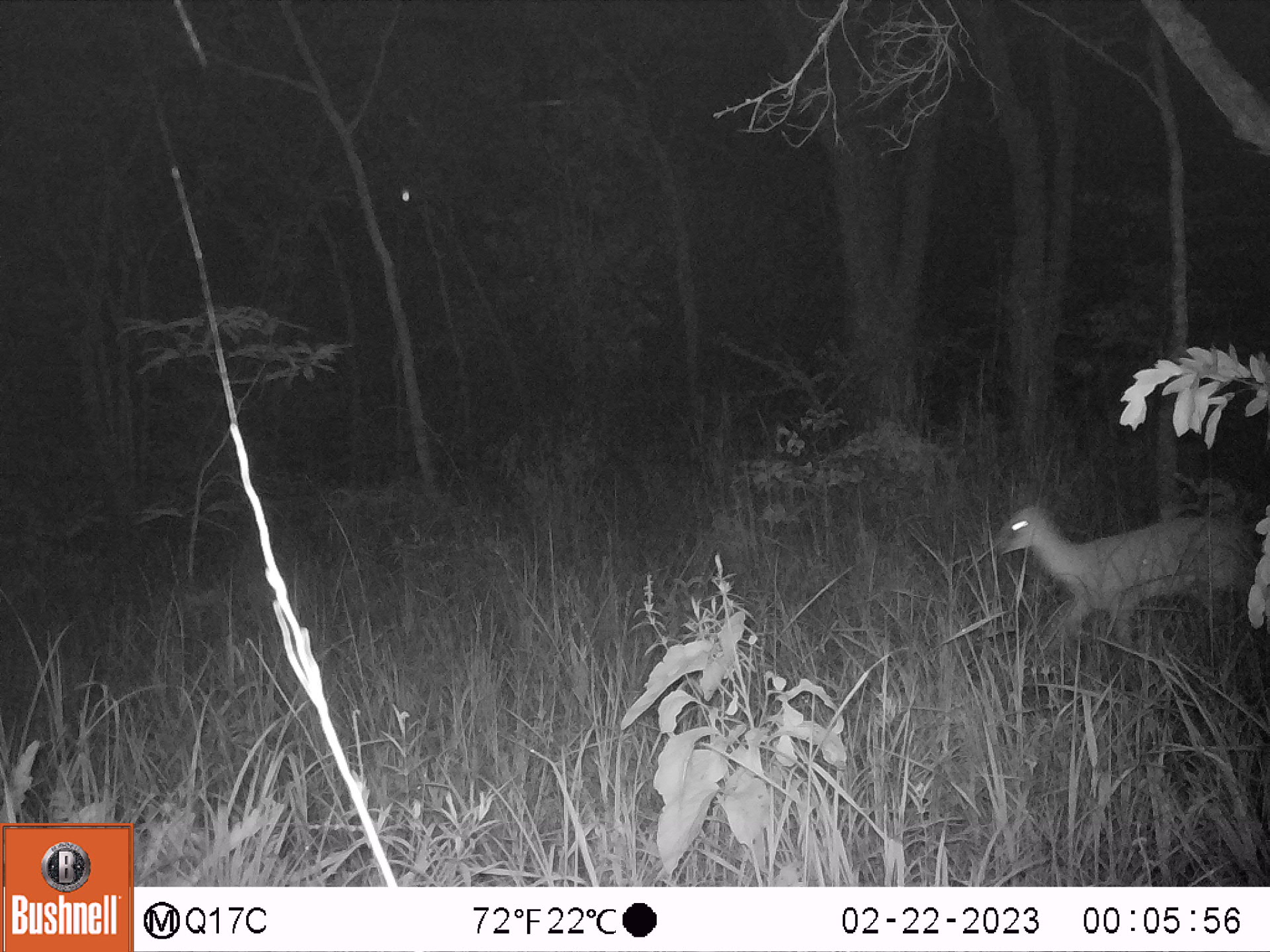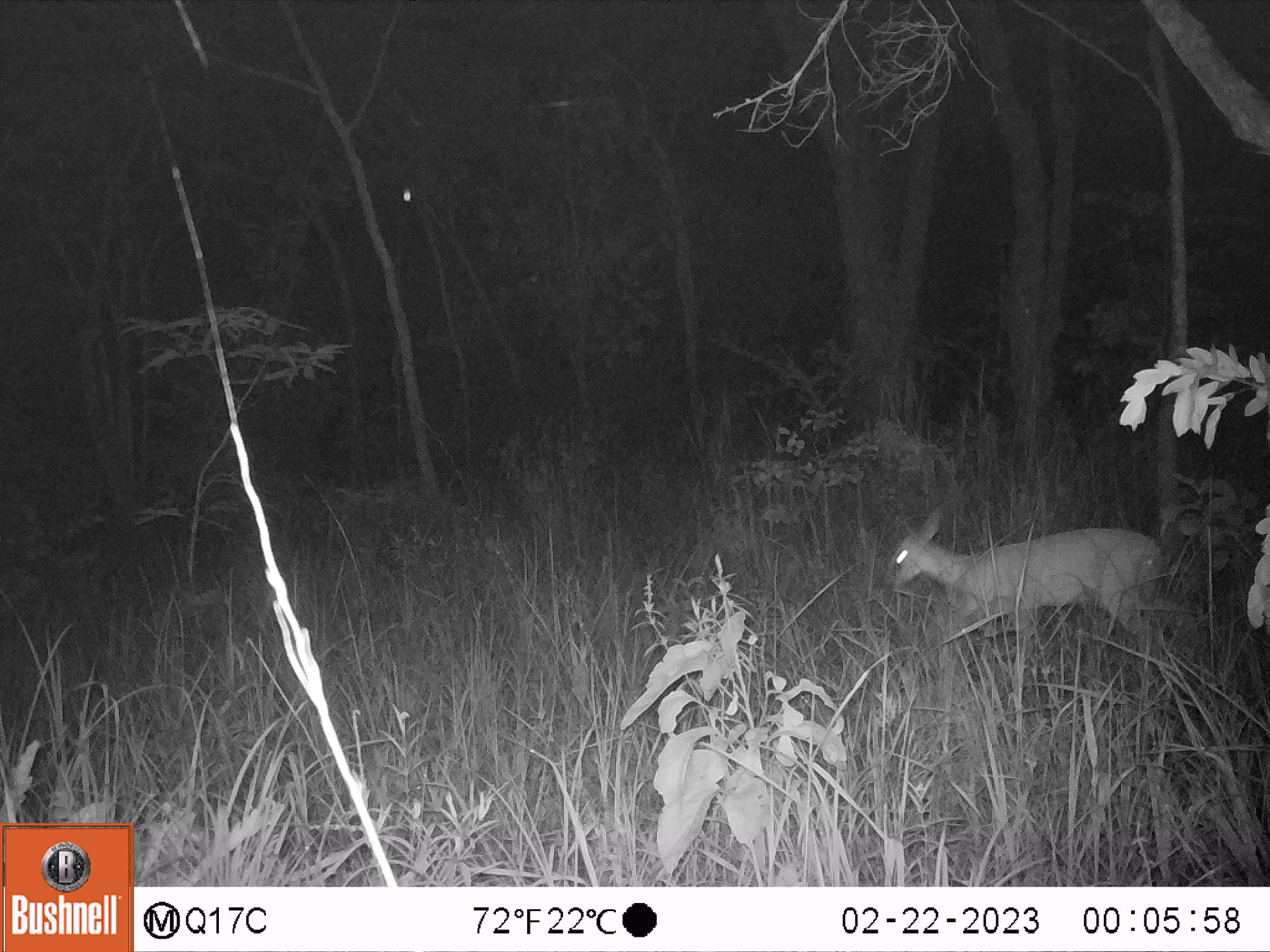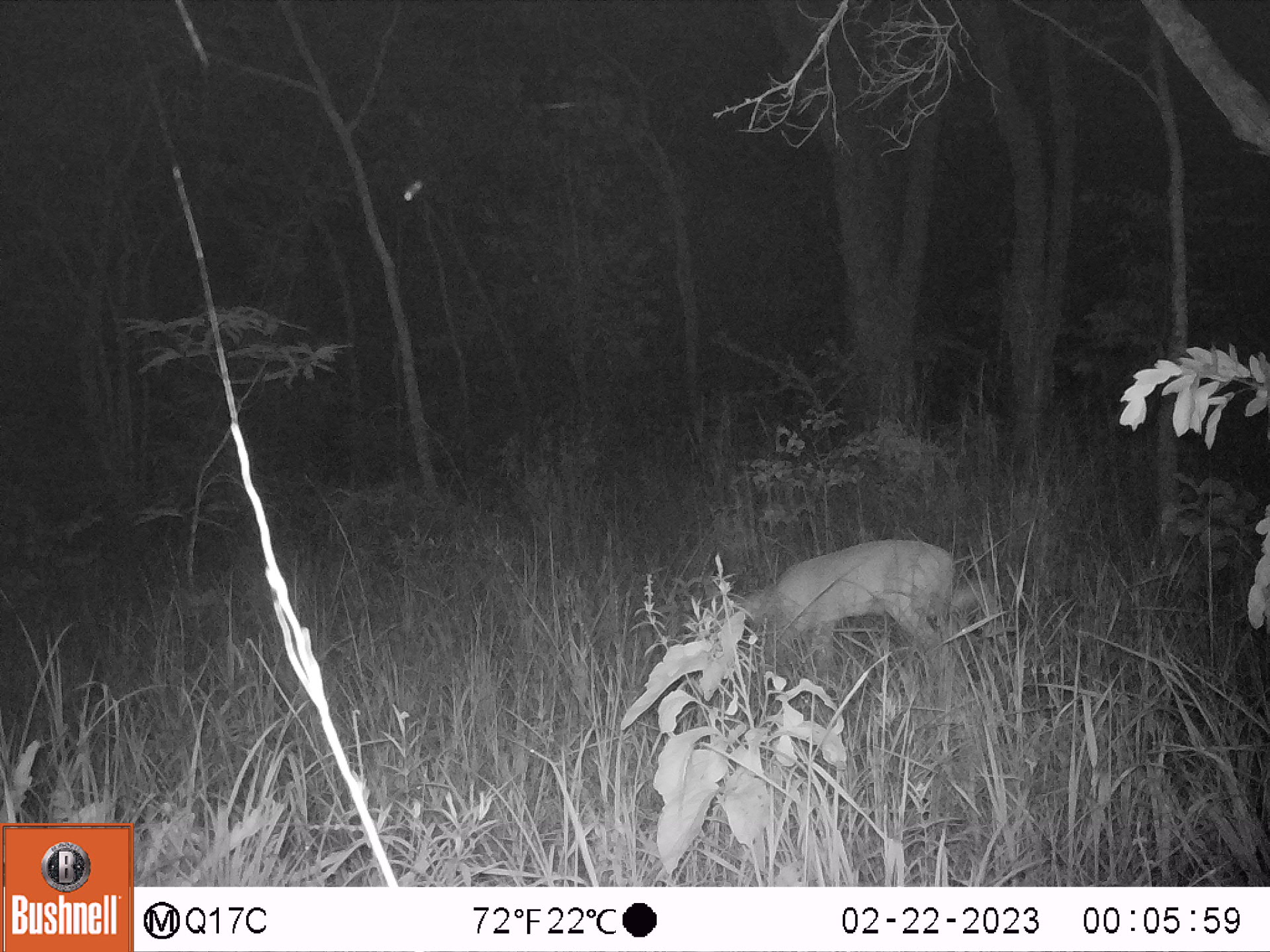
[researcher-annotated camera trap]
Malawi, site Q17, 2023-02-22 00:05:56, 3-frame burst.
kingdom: Animalia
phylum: Chordata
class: Mammalia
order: Artiodactyla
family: Bovidae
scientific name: Antilopinae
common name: small antelope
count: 1